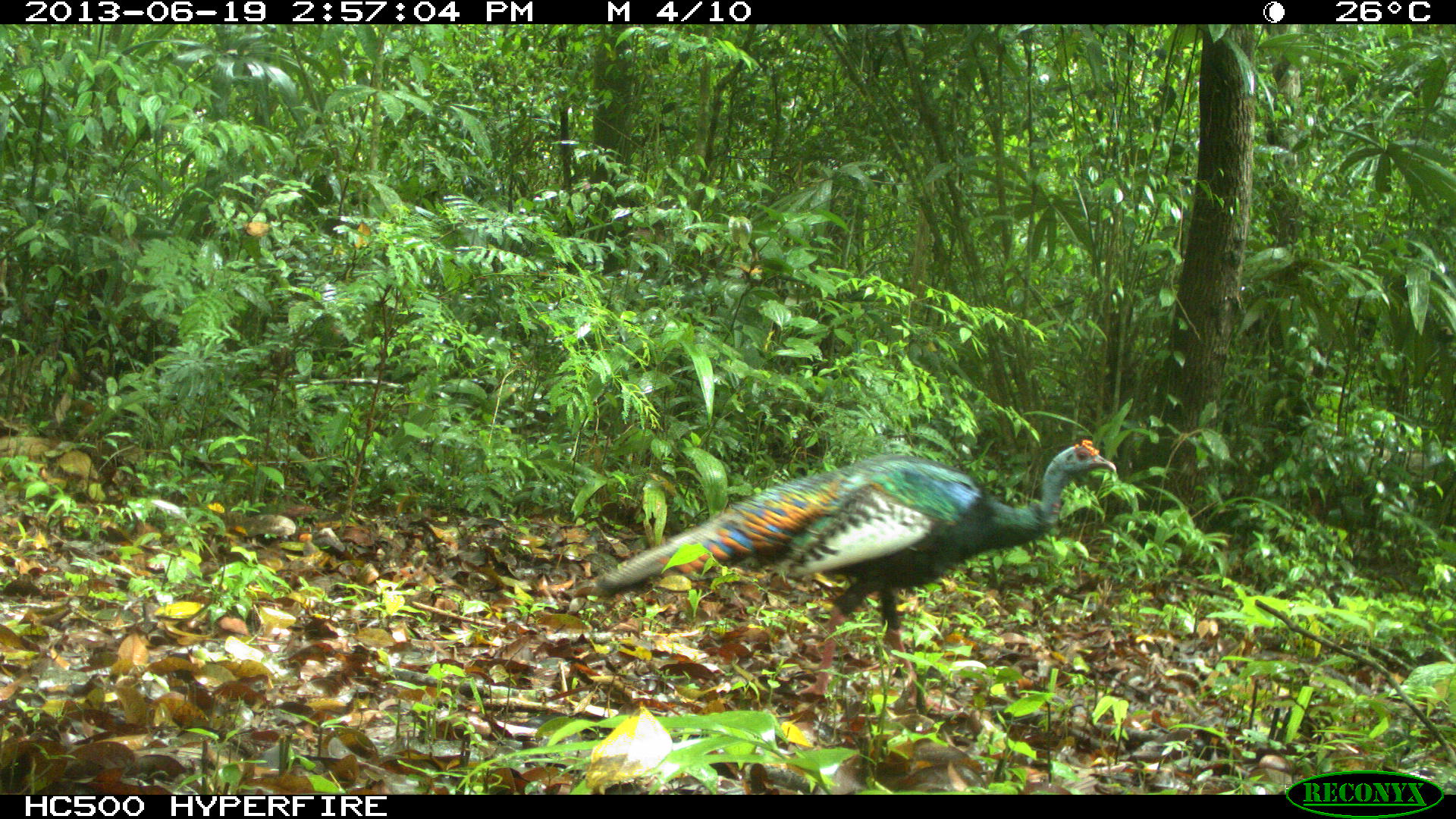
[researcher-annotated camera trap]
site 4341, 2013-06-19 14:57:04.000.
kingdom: Animalia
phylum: Chordata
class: Aves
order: Galliformes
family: Phasianidae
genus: Meleagris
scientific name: Meleagris ocellata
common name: ocellated turkey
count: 1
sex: male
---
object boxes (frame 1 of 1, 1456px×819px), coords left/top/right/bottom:
meleagris ocellata: 592/434/1115/702